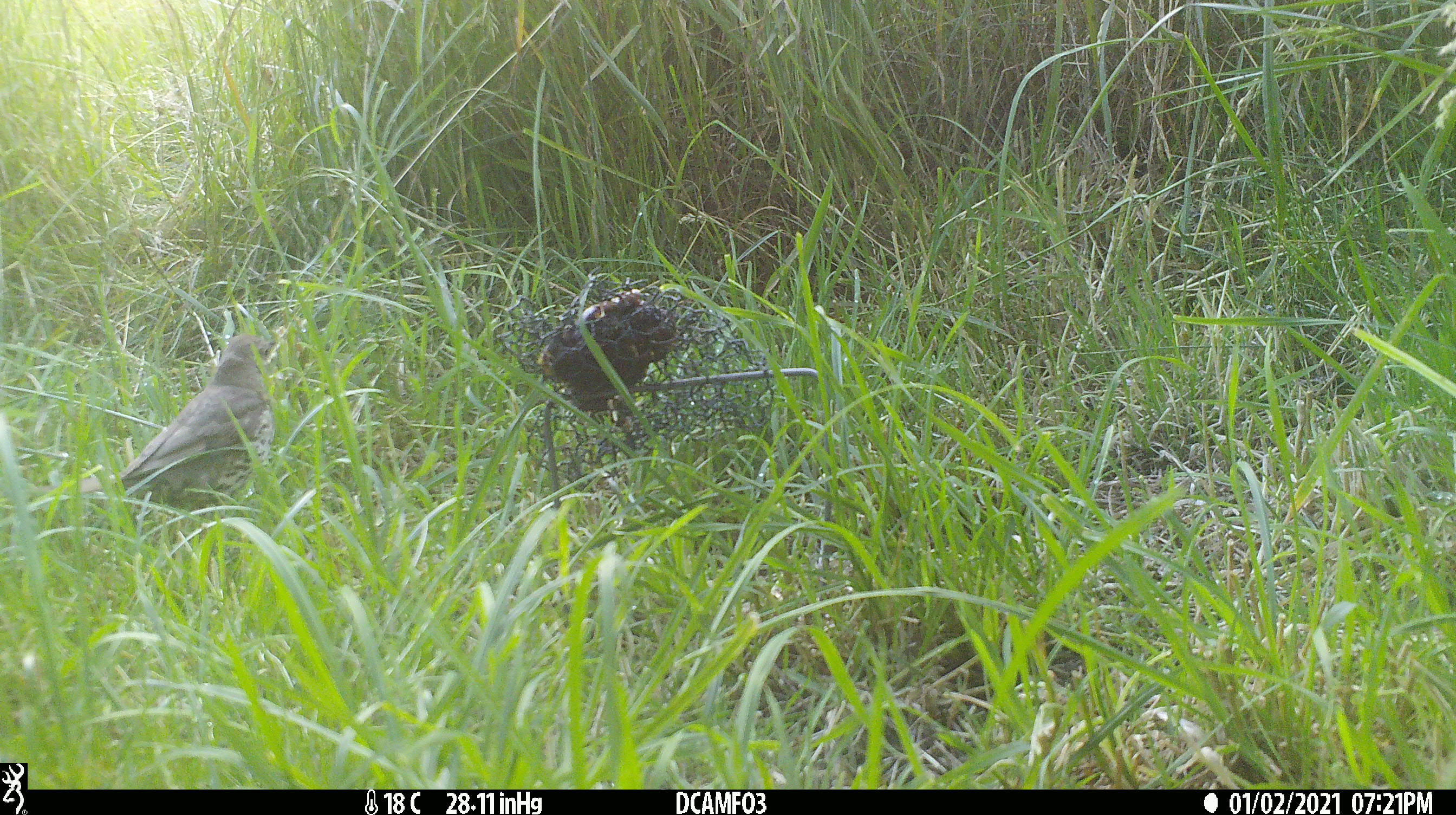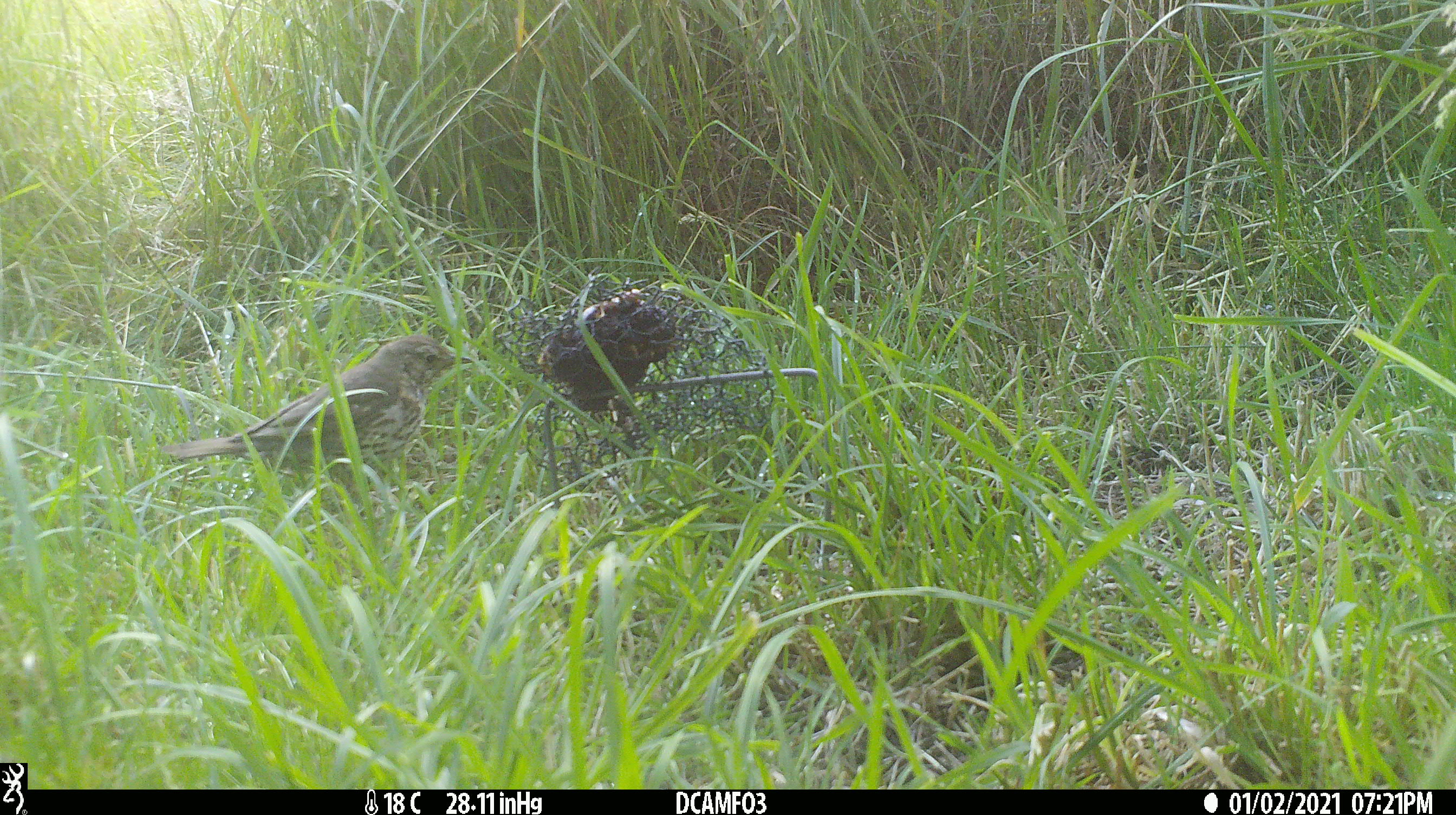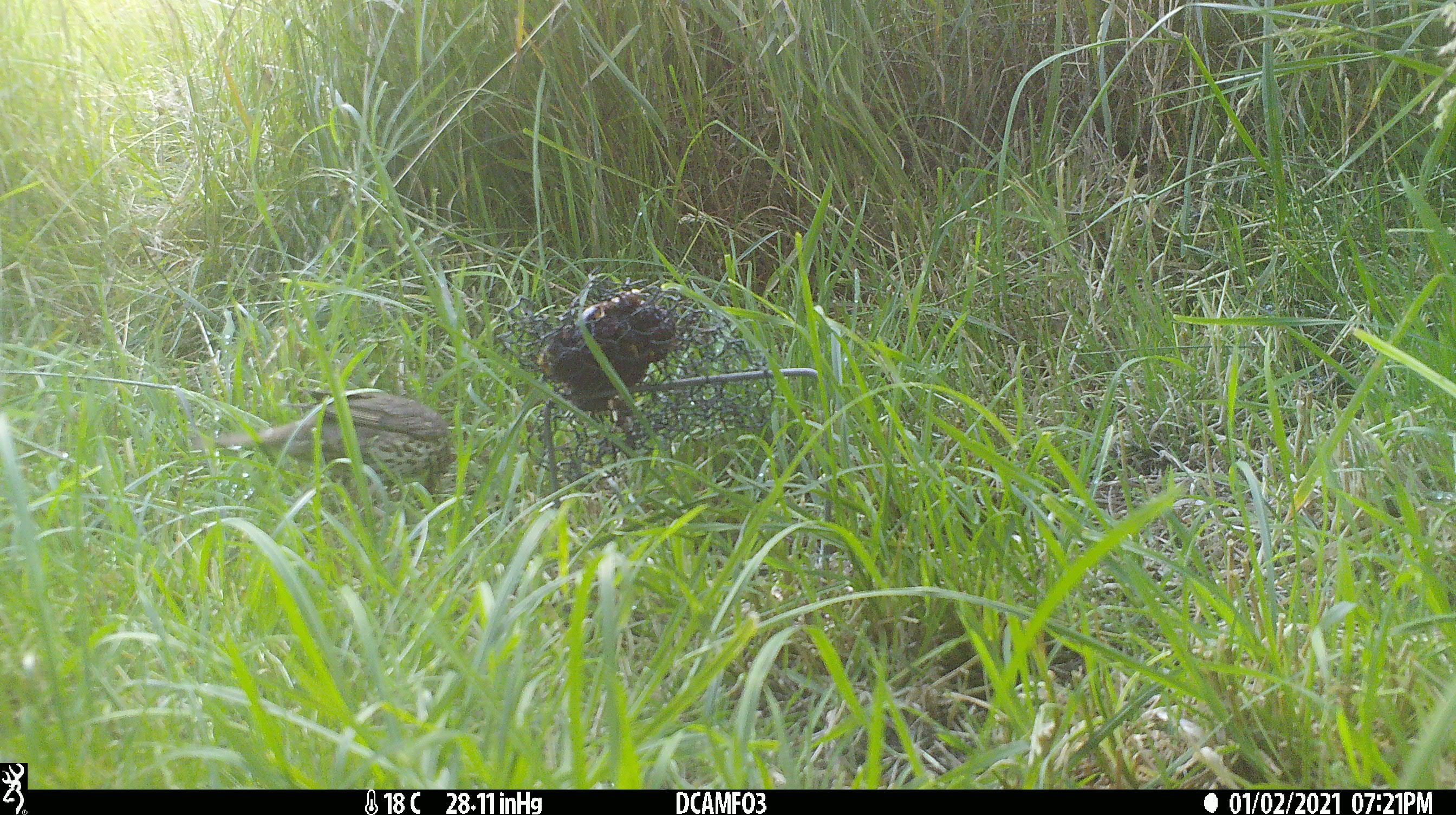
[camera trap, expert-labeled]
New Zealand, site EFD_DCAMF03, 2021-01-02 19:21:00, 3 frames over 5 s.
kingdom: Animalia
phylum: Chordata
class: Aves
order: Passeriformes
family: Turdidae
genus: Turdus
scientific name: Turdus philomelos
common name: song thrush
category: thrush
Thrush (song thrush) (Turdus philomelos).